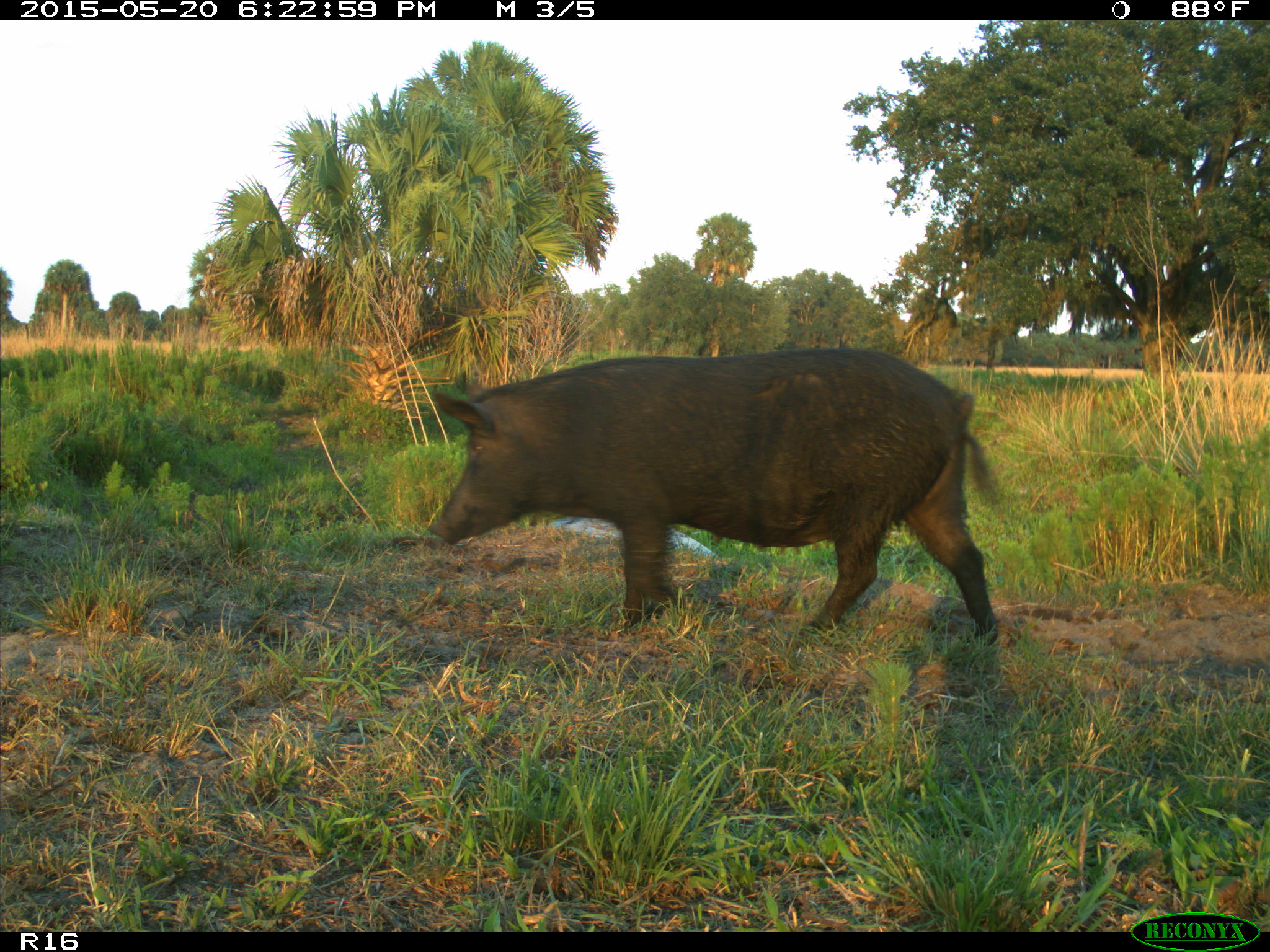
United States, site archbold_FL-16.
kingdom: Animalia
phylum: Chordata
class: Mammalia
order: Artiodactyla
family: Suidae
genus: Sus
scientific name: Sus scrofa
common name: wild boar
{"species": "Sus scrofa (wild boar)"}